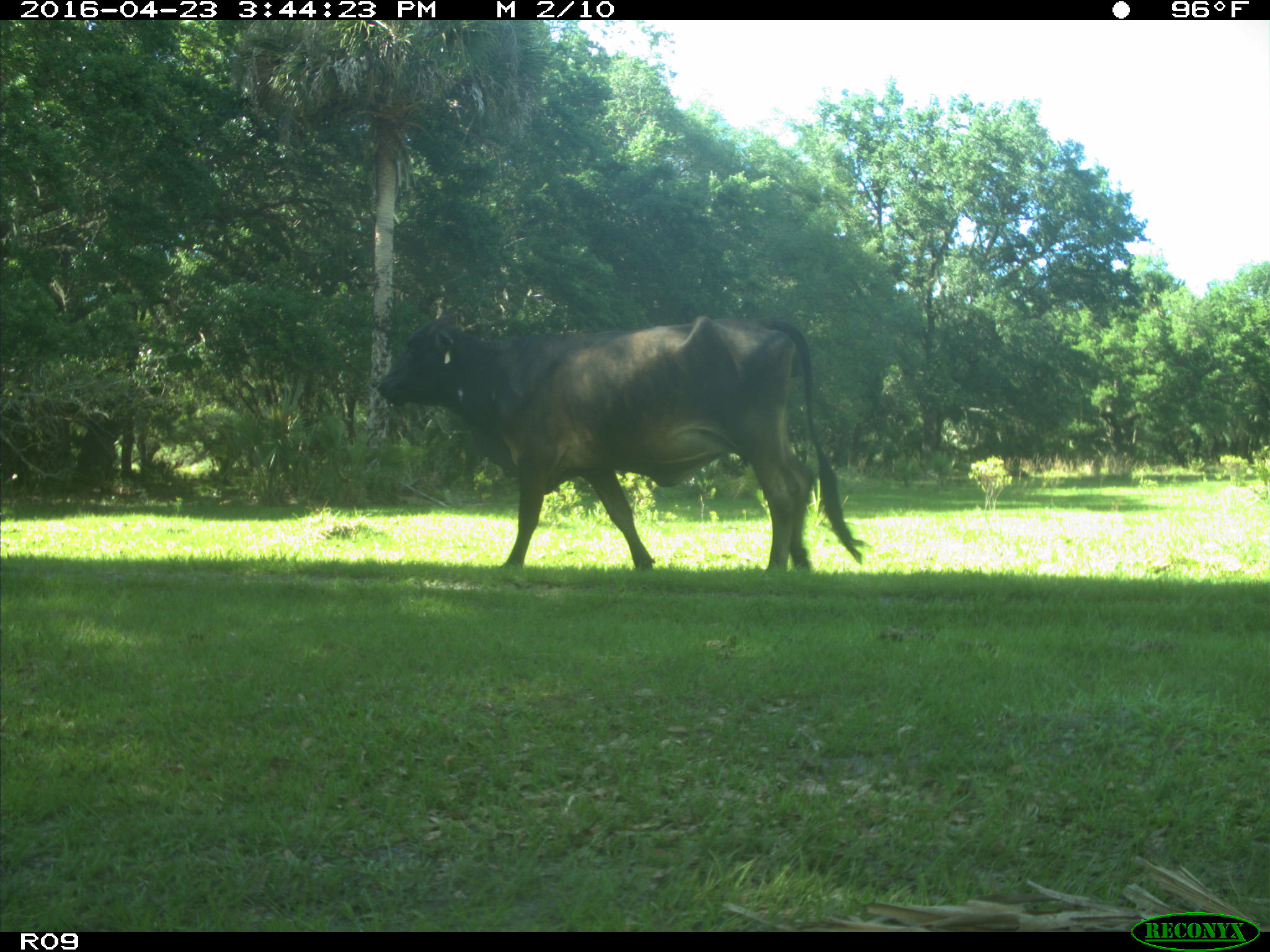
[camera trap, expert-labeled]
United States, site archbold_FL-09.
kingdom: Animalia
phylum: Chordata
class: Mammalia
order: Artiodactyla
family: Bovidae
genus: Bos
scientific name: Bos taurus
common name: domestic cow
Bos taurus (domestic cow).